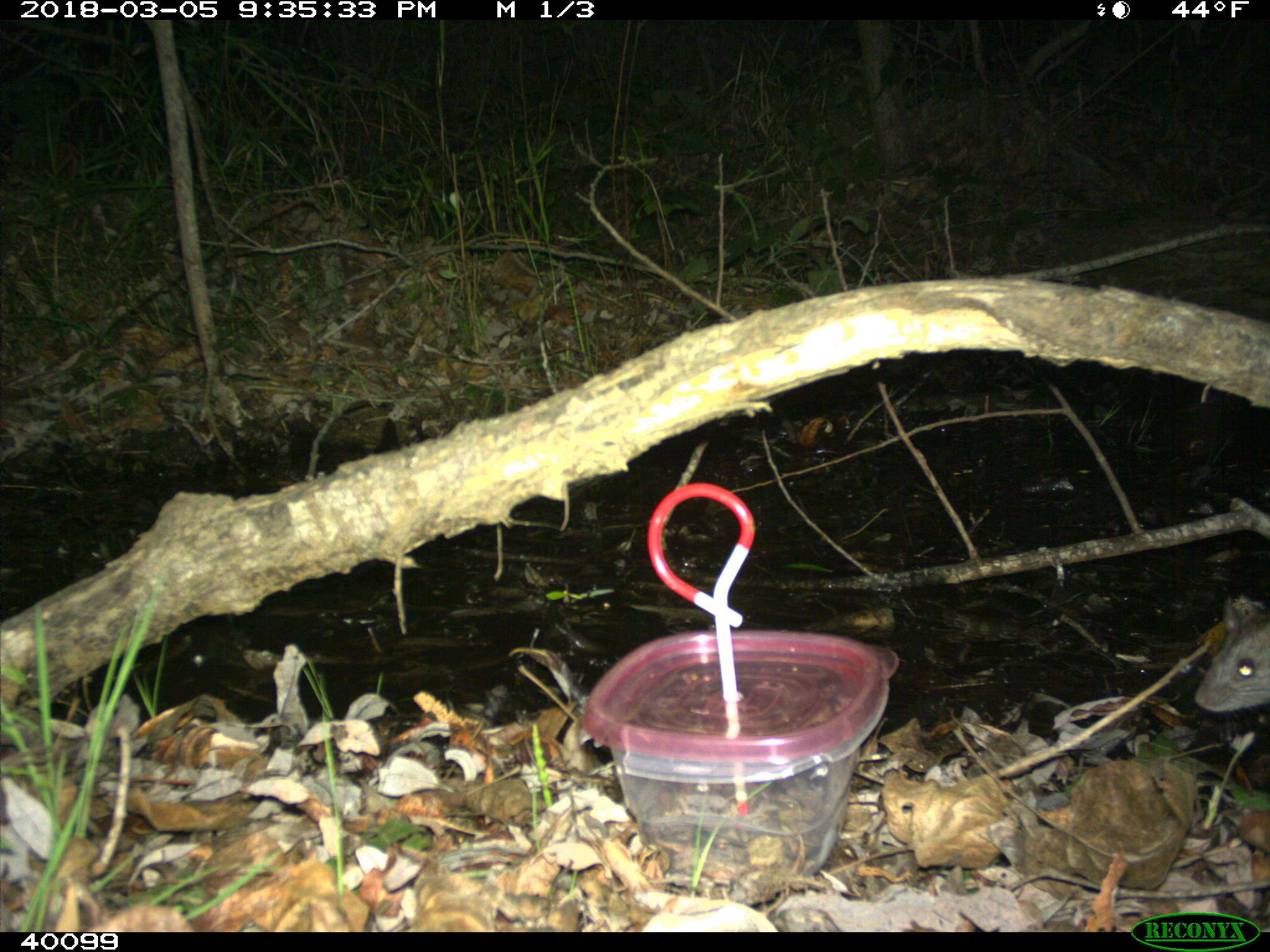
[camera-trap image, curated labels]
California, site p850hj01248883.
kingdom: Animalia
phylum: Chordata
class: Mammalia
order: Rodentia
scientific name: Rodentia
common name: rodent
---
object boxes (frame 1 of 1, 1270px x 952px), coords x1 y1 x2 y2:
rodent: 1195 602 1269 712